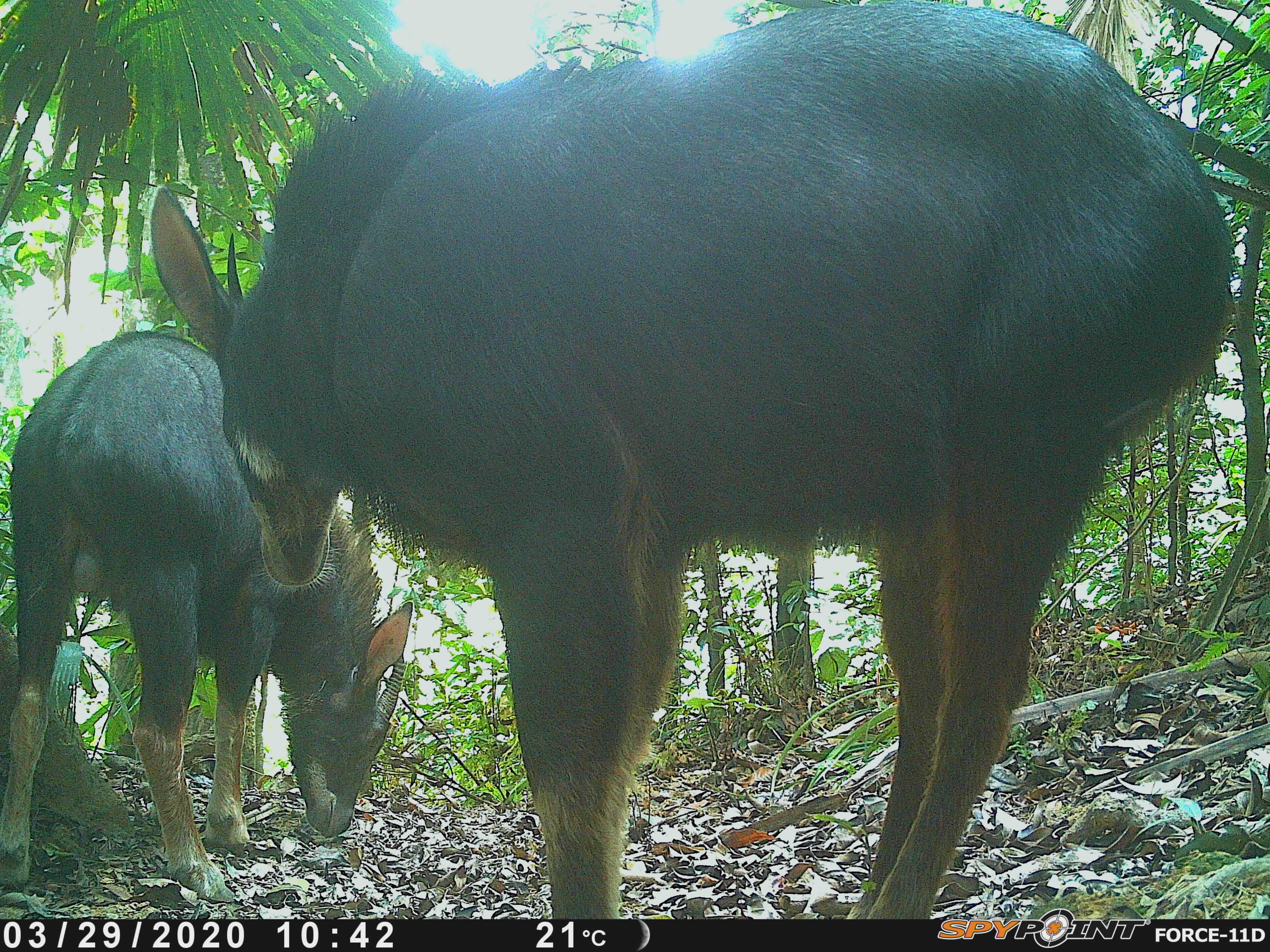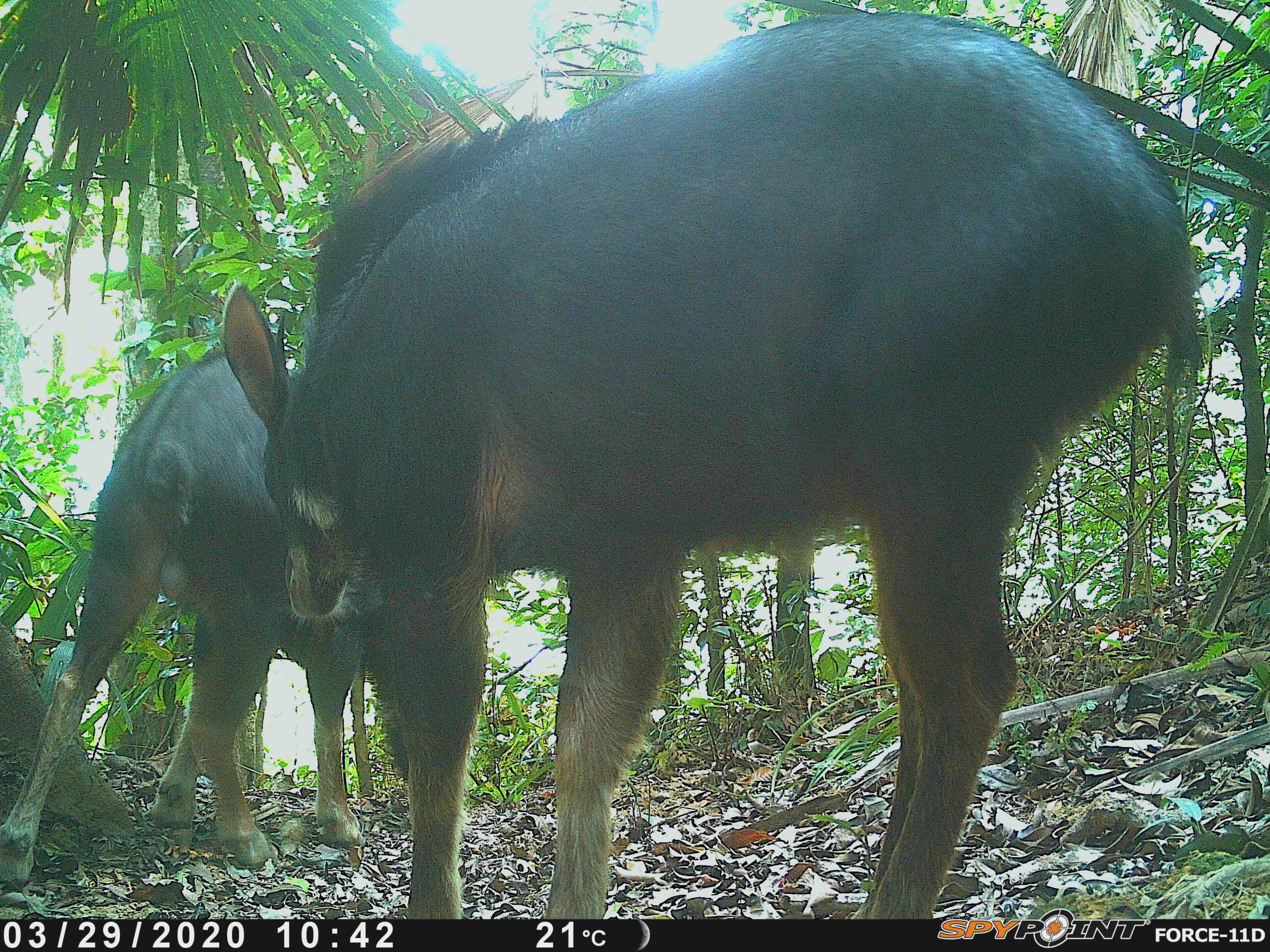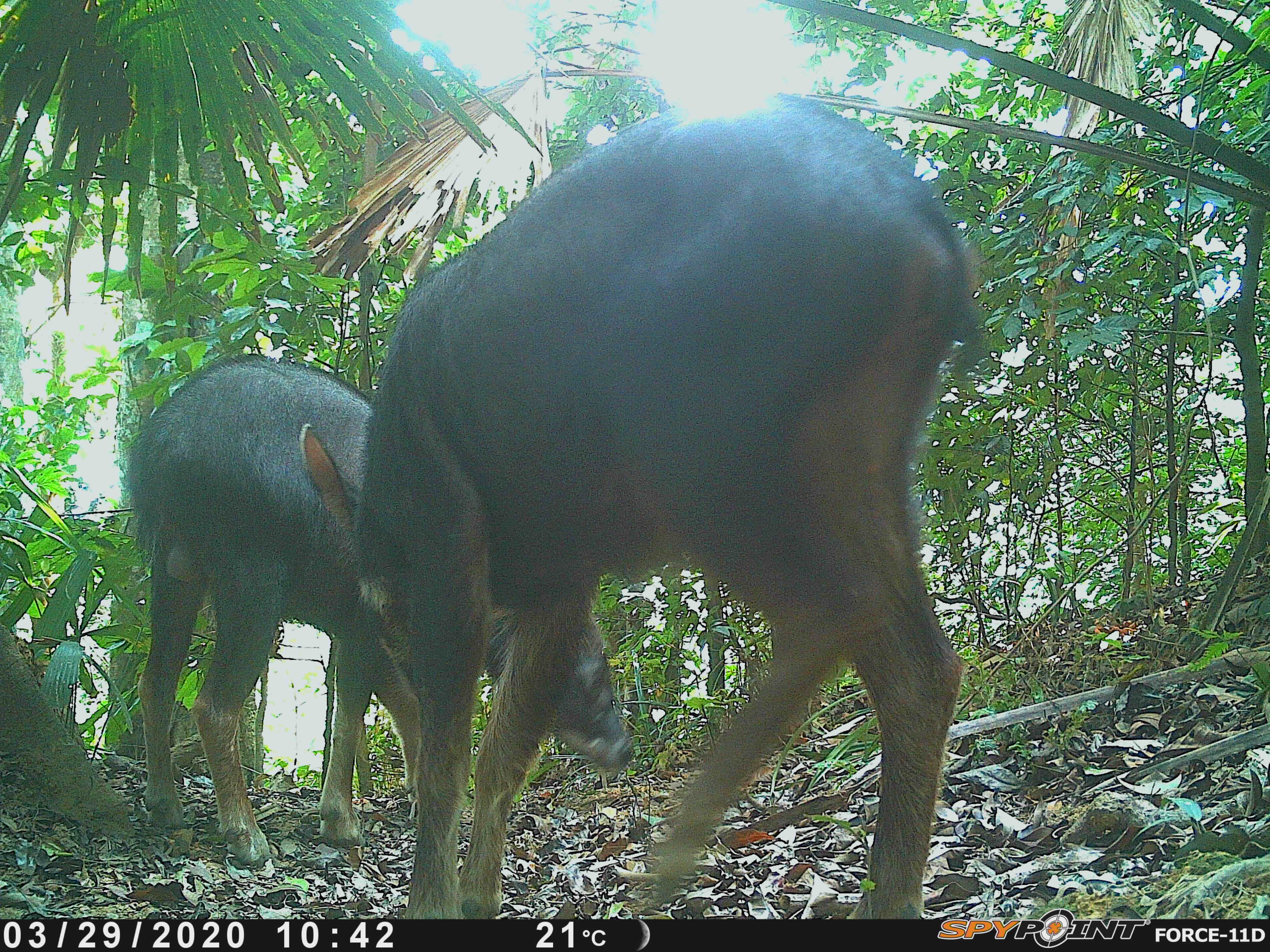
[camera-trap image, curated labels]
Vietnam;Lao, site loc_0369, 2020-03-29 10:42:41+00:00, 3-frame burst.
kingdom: Animalia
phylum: Chordata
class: Mammalia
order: Artiodactyla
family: Bovidae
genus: Capricornis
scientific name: Capricornis sumatraensis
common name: chinese serow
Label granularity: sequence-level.